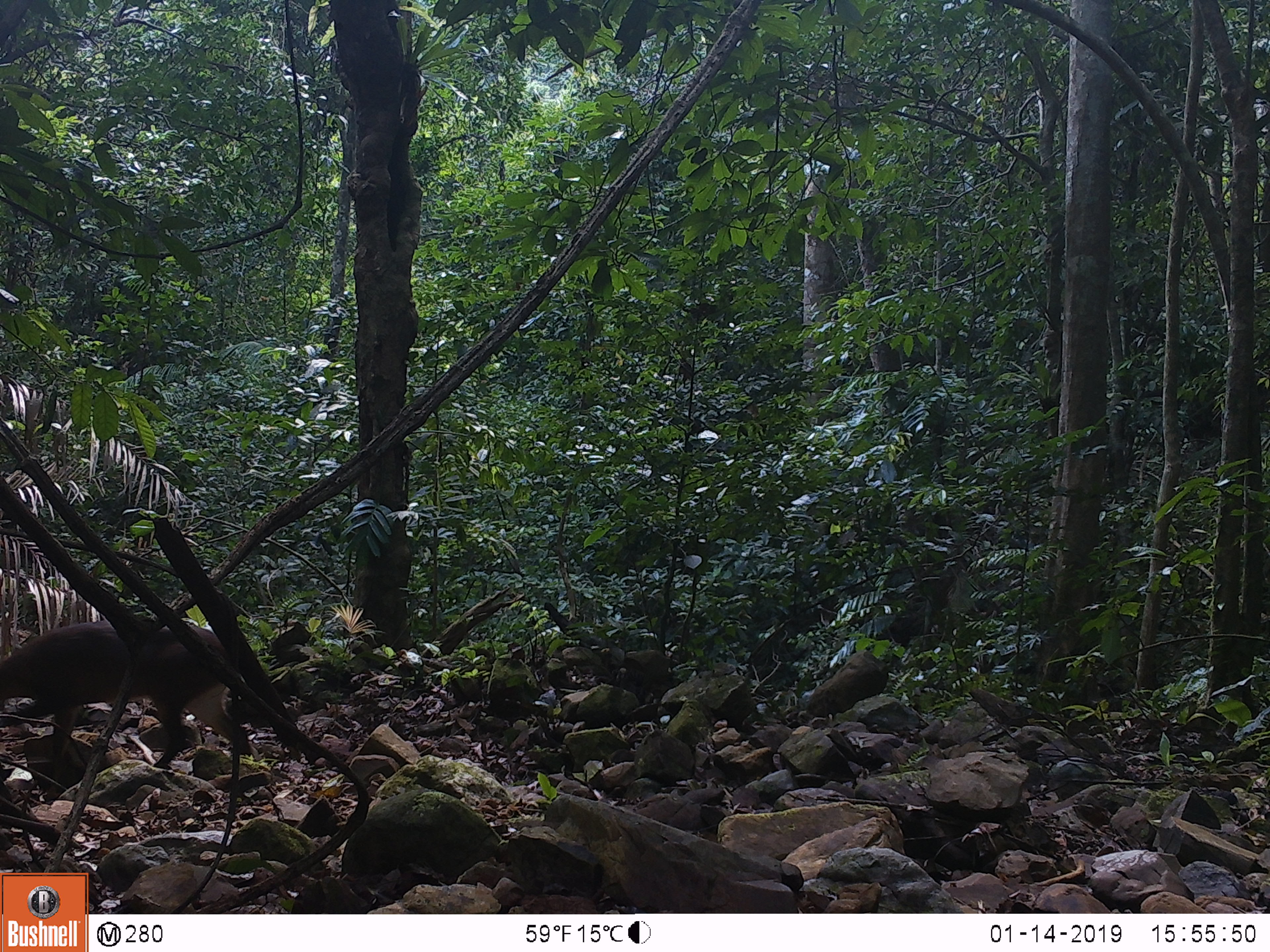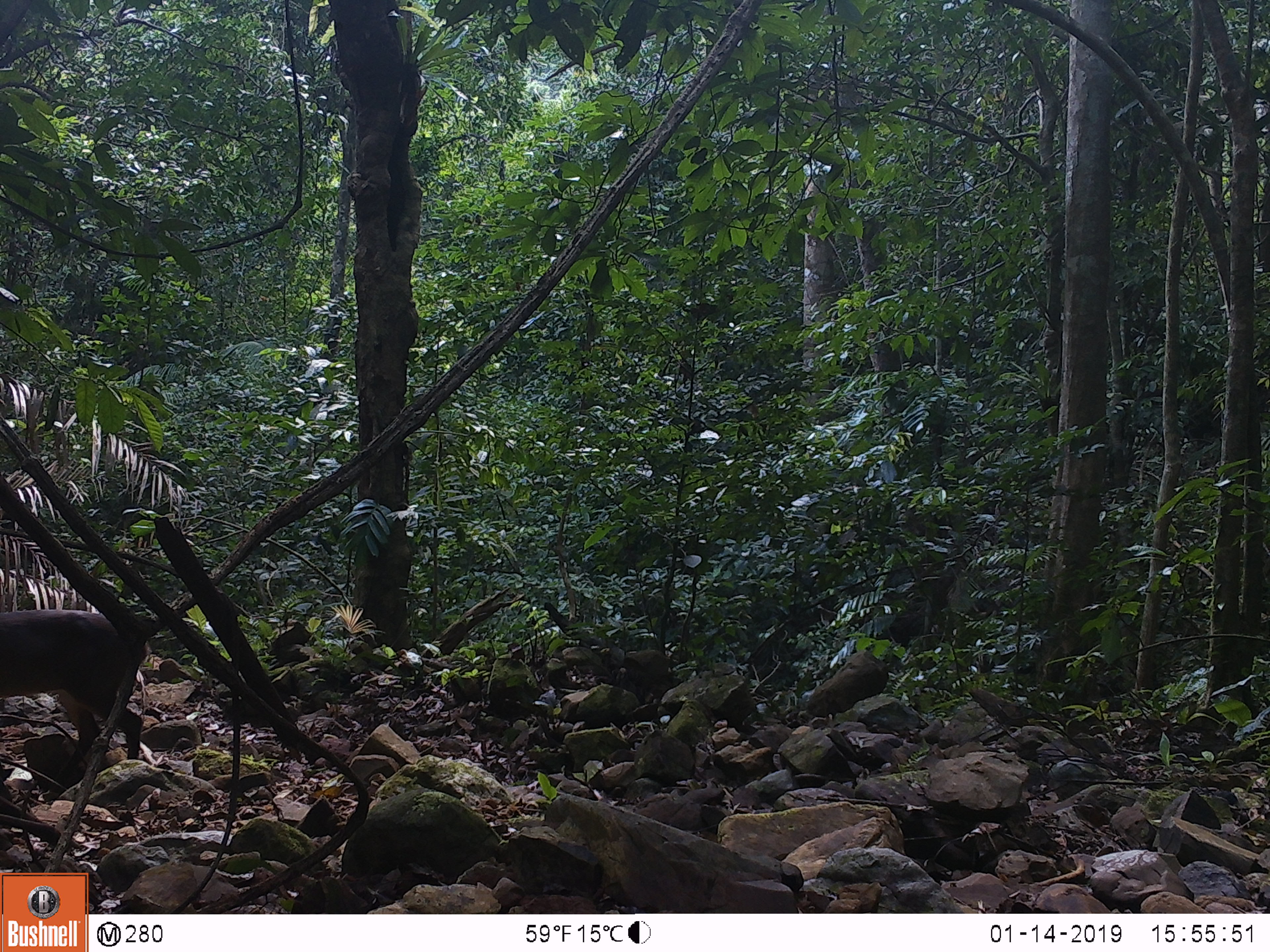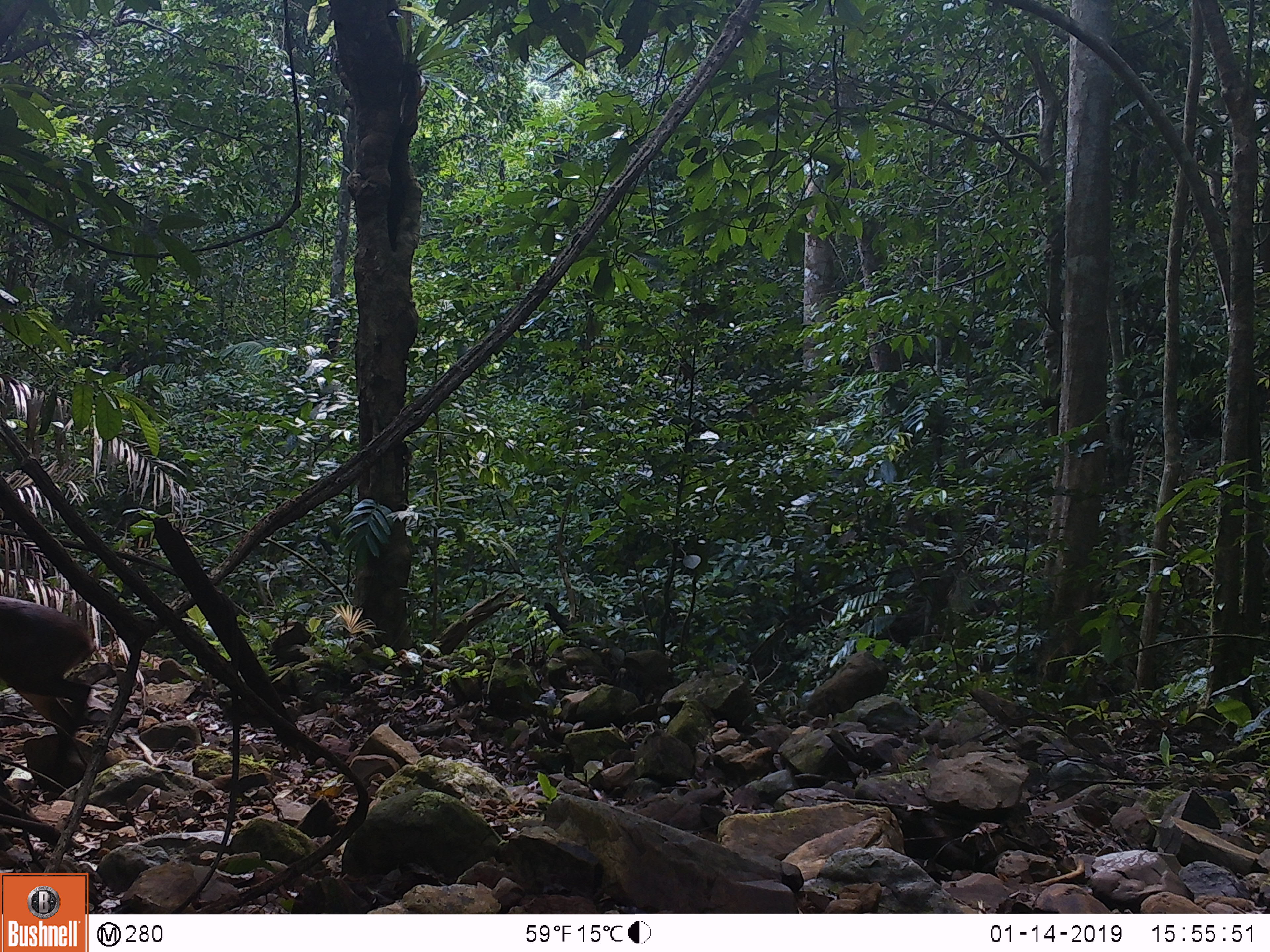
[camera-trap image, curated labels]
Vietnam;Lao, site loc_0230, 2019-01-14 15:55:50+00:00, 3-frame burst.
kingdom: Animalia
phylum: Chordata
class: Mammalia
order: Artiodactyla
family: Cervidae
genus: Muntiacus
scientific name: Muntiacus vuquangensis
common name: large-antlered muntjac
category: large antlered muntjac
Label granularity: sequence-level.